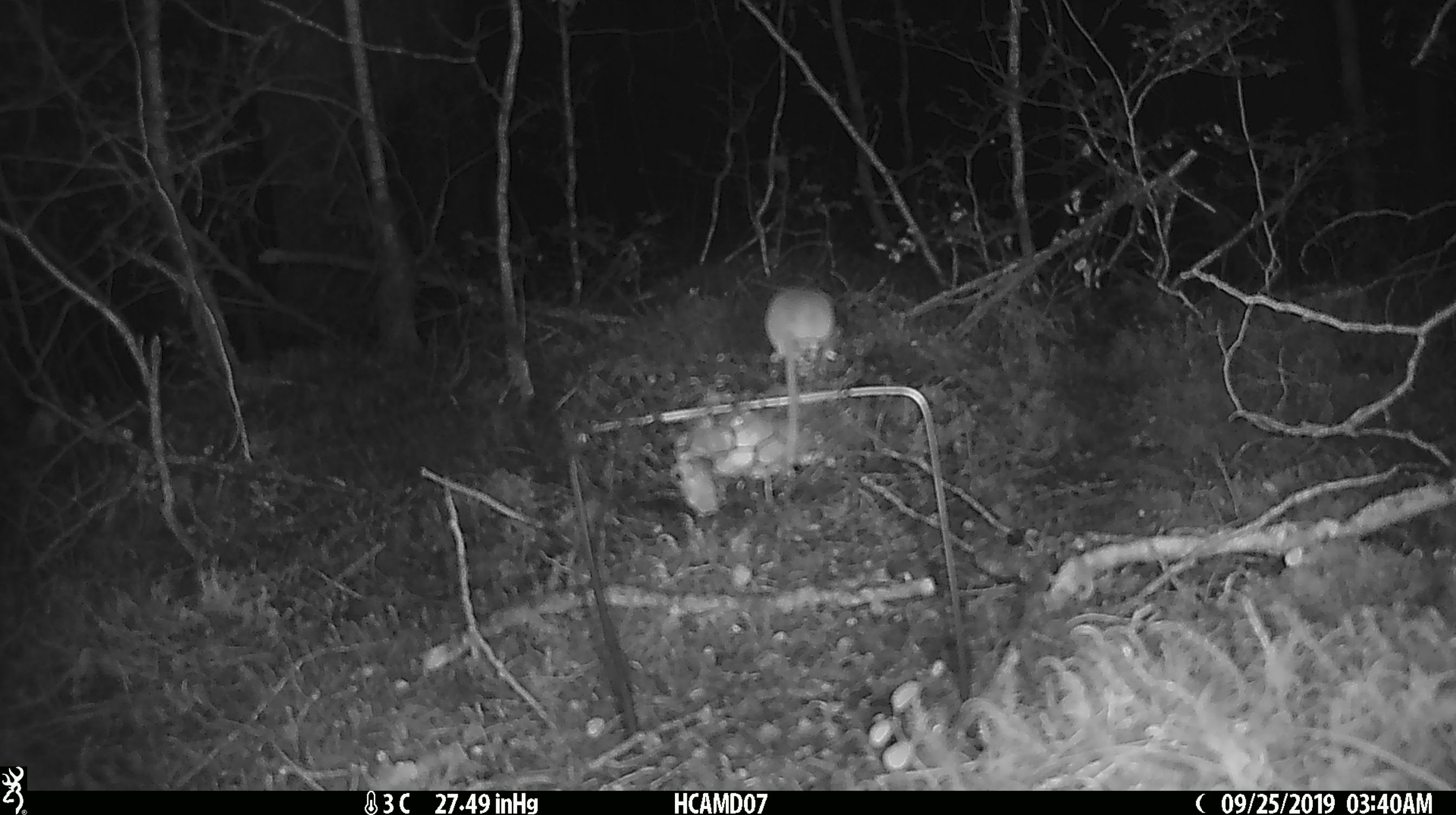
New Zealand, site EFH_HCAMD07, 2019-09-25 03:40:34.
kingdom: Animalia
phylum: Chordata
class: Mammalia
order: Rodentia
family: Muridae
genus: Mus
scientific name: Mus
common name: mouse